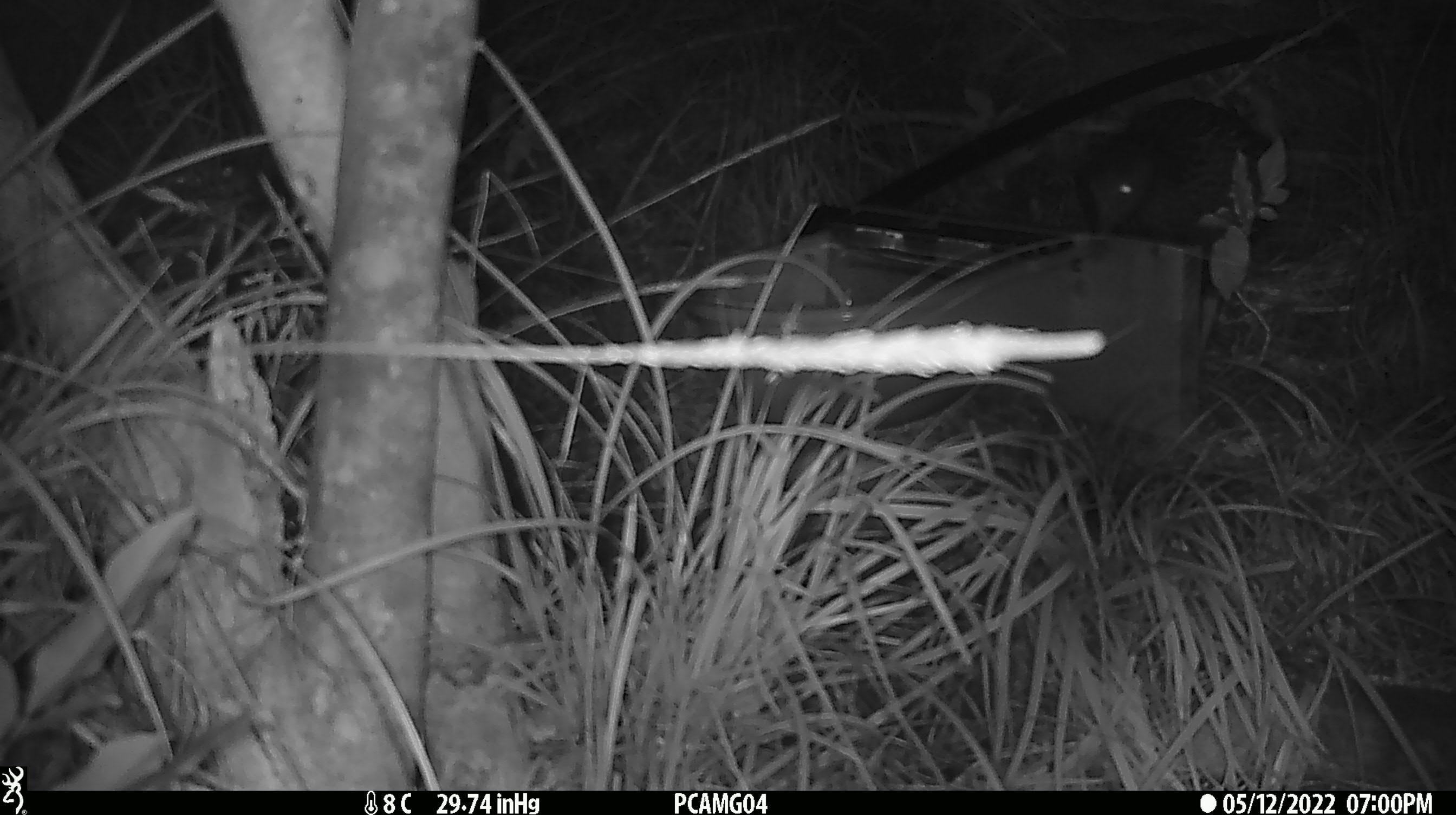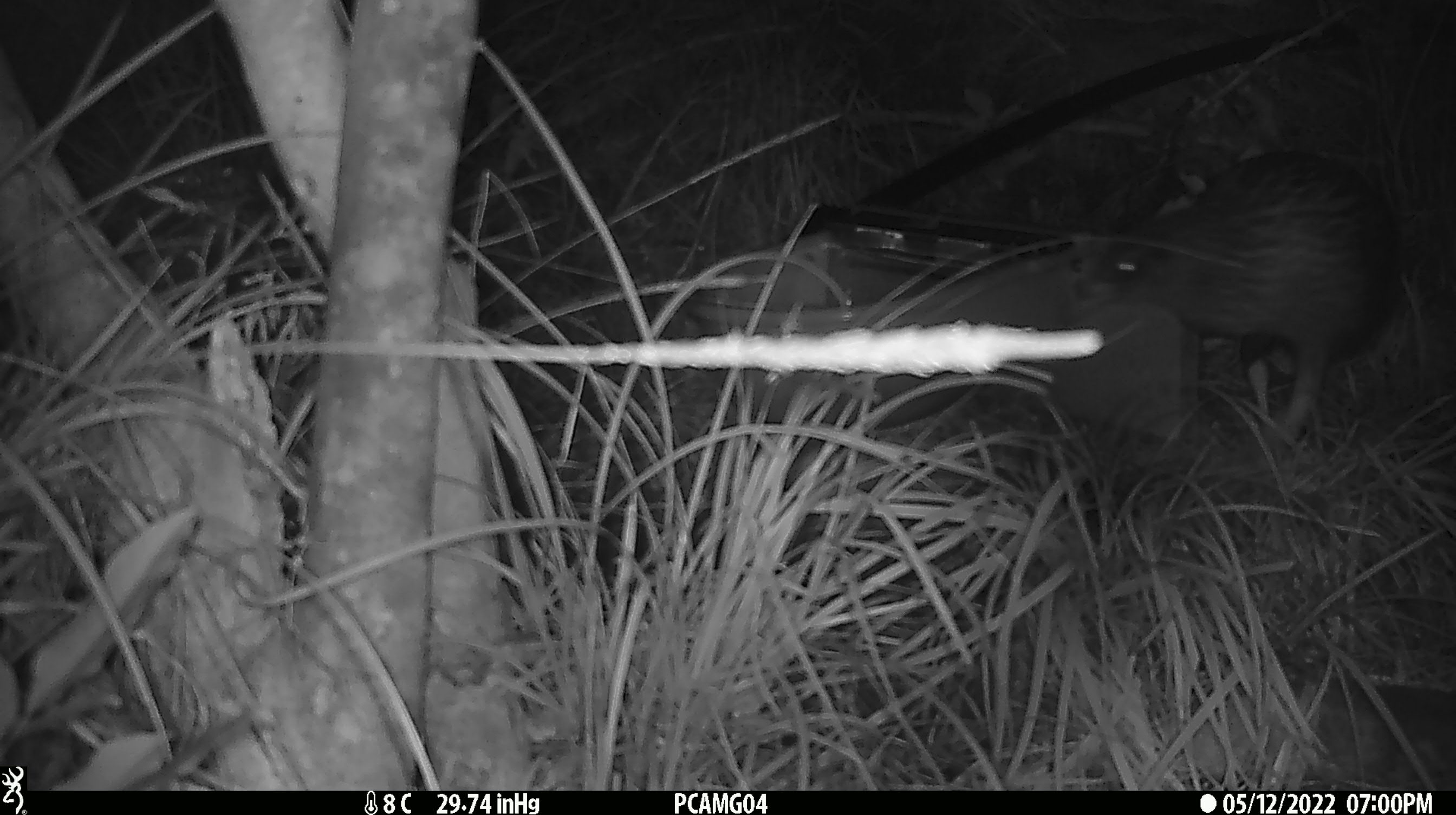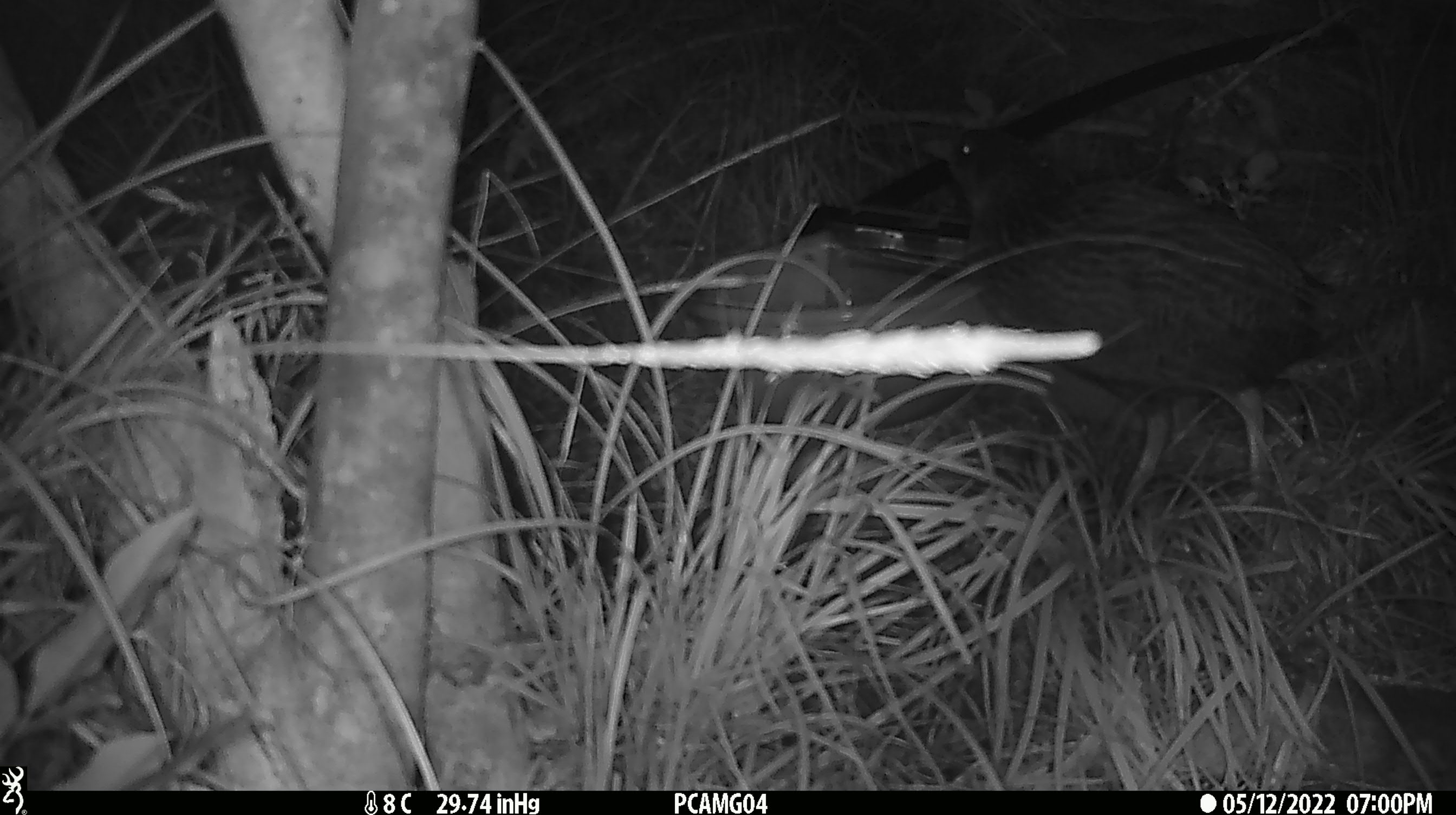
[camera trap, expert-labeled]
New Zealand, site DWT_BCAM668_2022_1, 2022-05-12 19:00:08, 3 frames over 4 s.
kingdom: Animalia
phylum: Chordata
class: Aves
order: Gruiformes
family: Rallidae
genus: Gallirallus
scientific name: Gallirallus australis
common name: weka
Weka (Gallirallus australis).